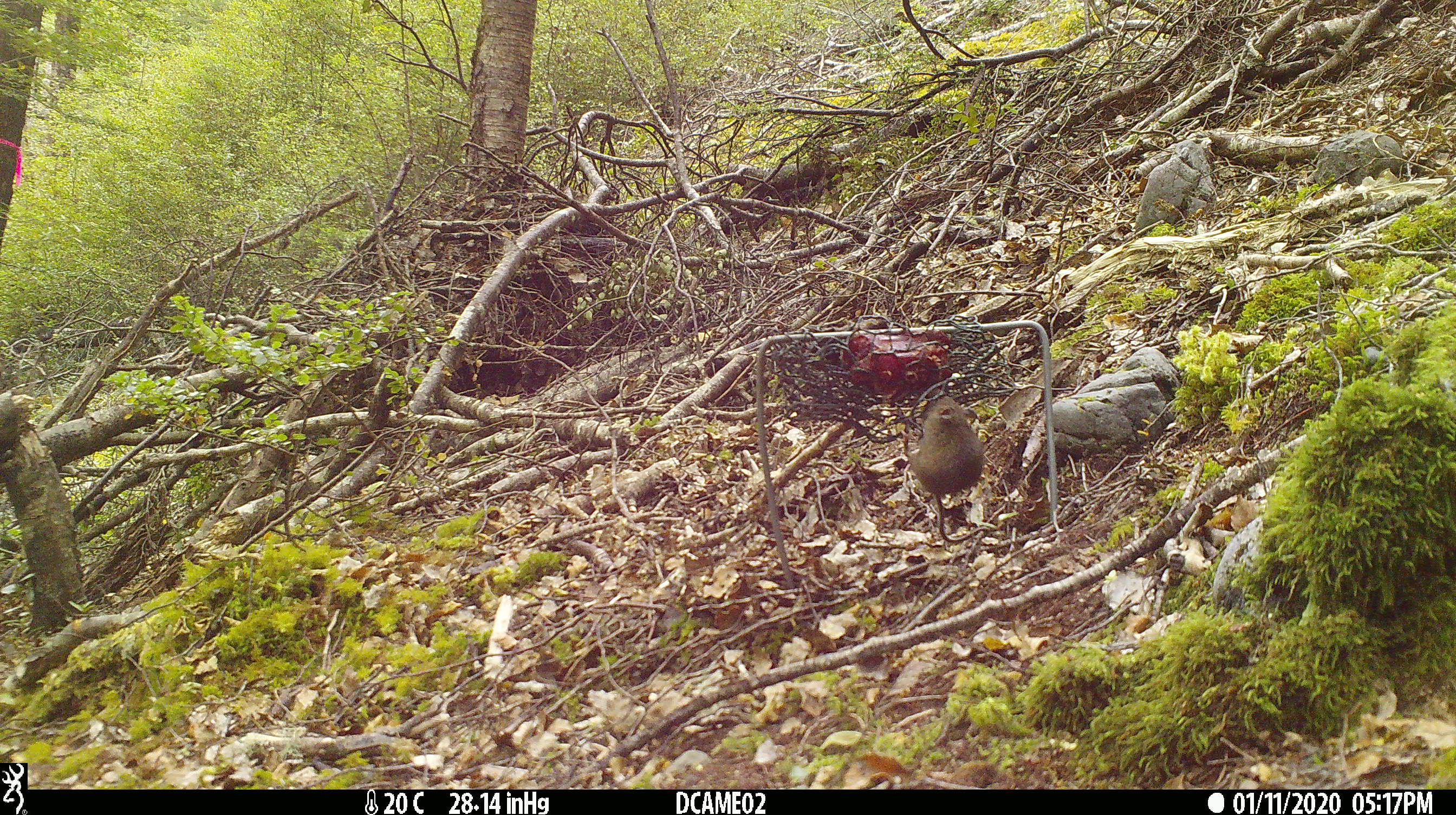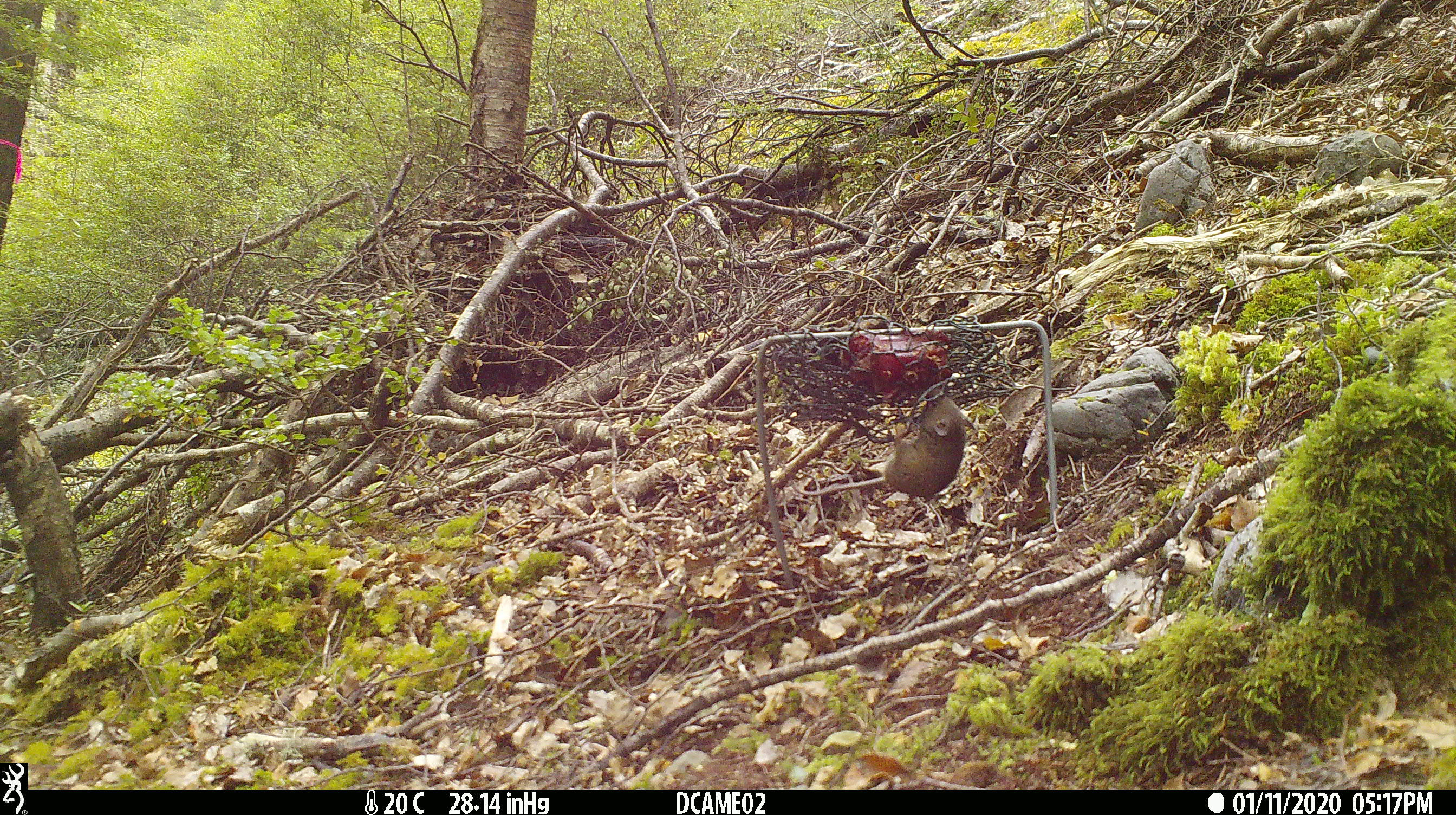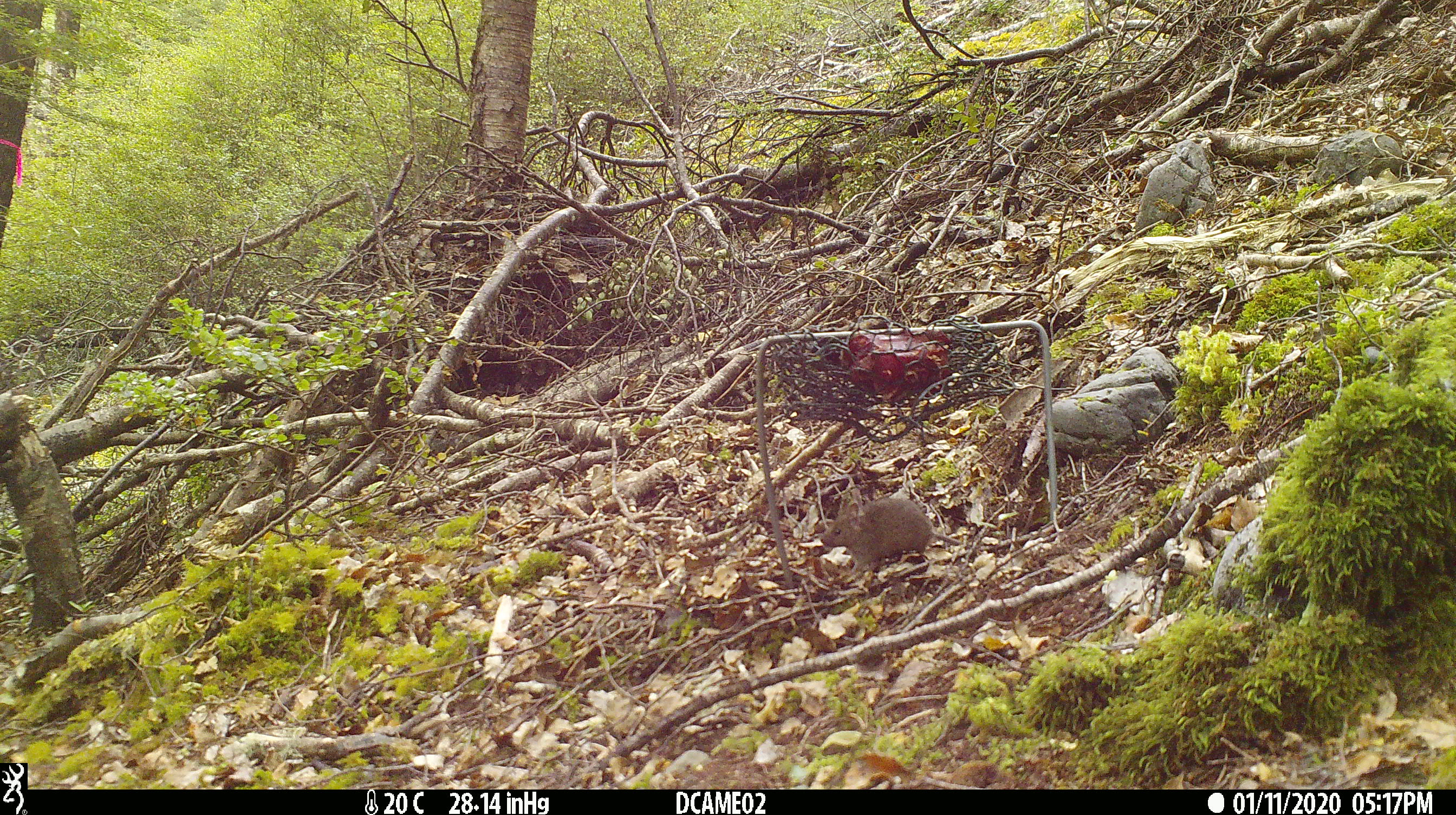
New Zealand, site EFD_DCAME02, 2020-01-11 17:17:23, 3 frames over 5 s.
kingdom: Animalia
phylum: Chordata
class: Mammalia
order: Rodentia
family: Muridae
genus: Mus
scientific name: Mus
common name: mouse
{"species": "mouse (Mus)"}